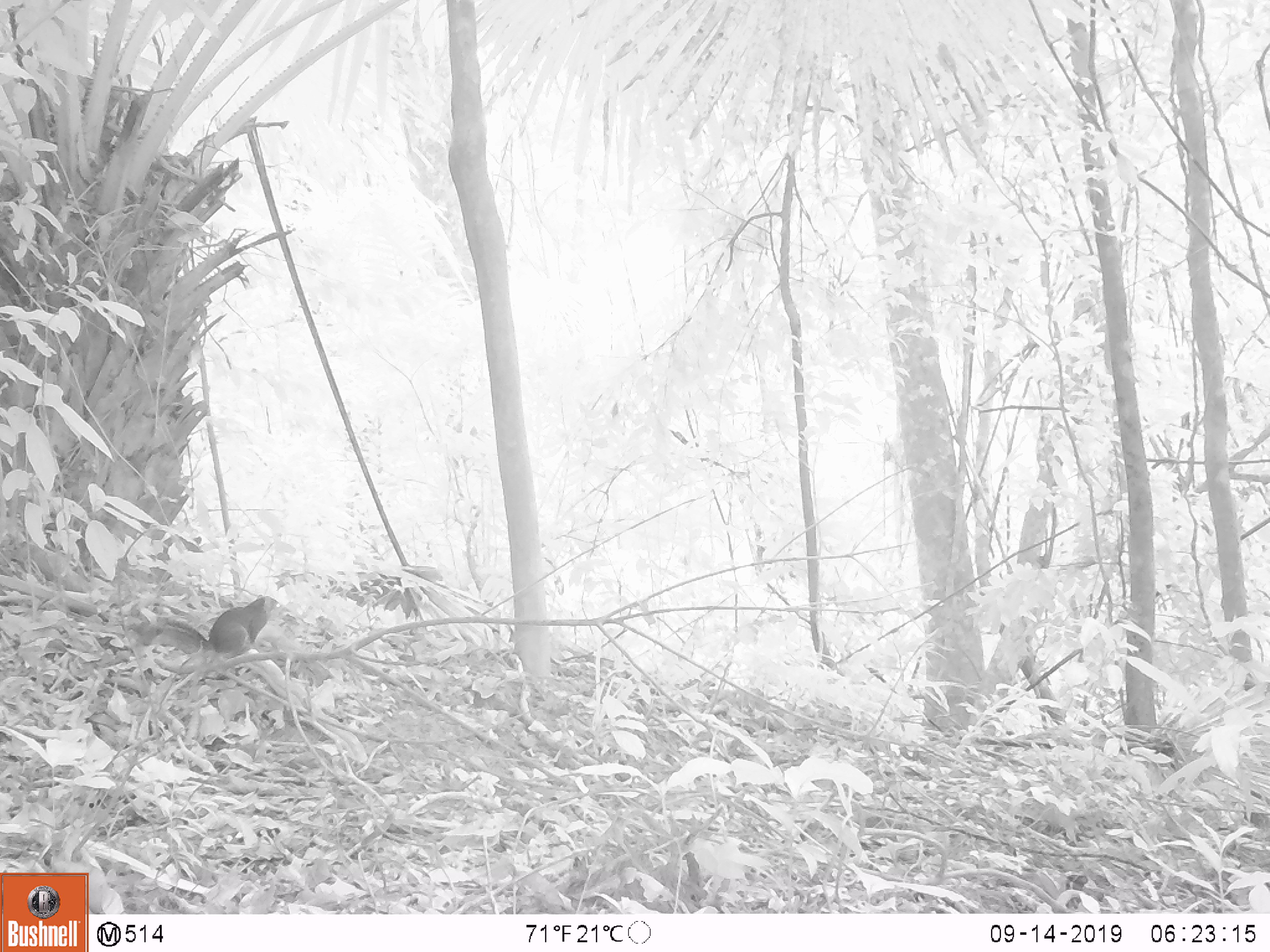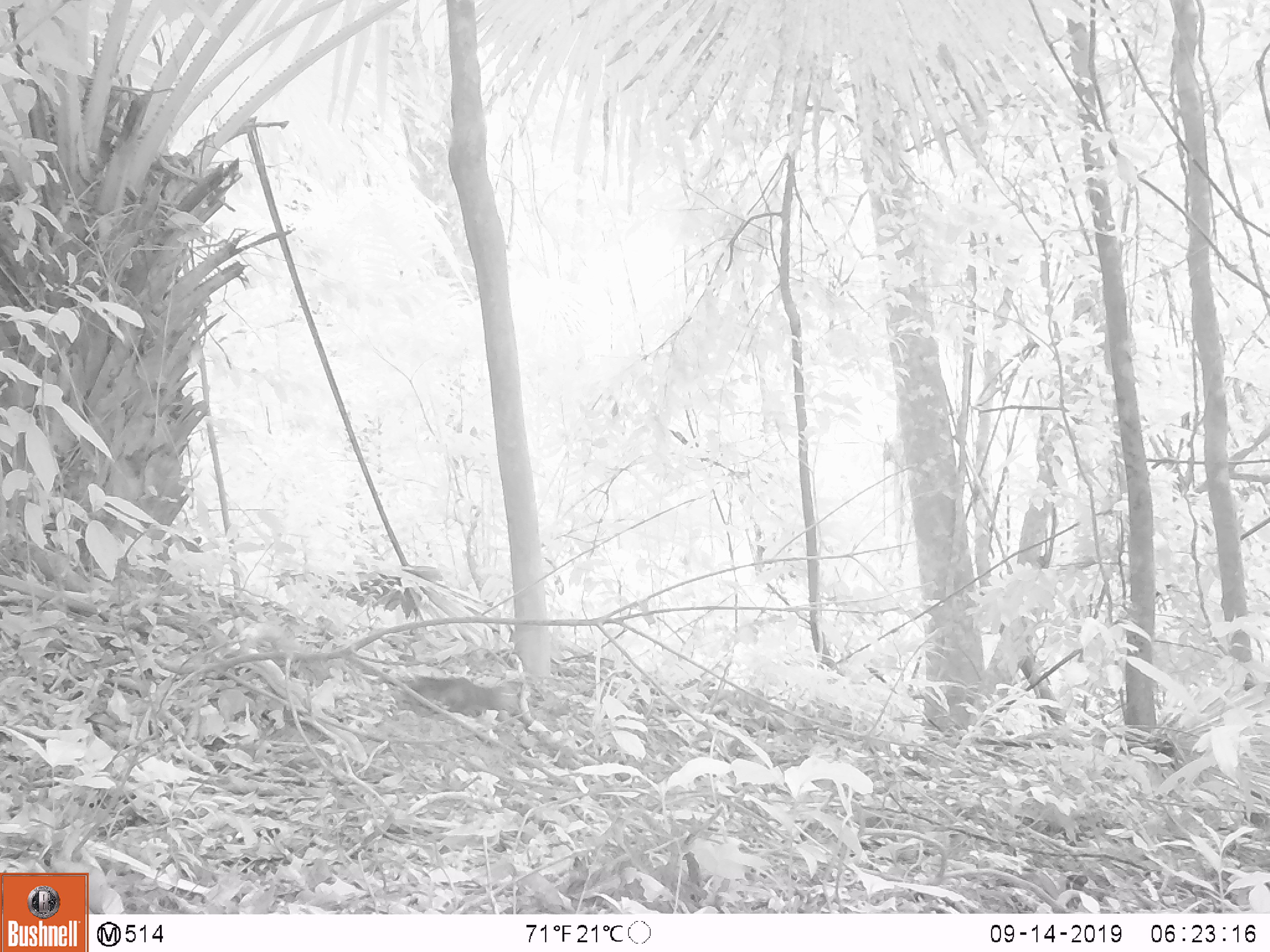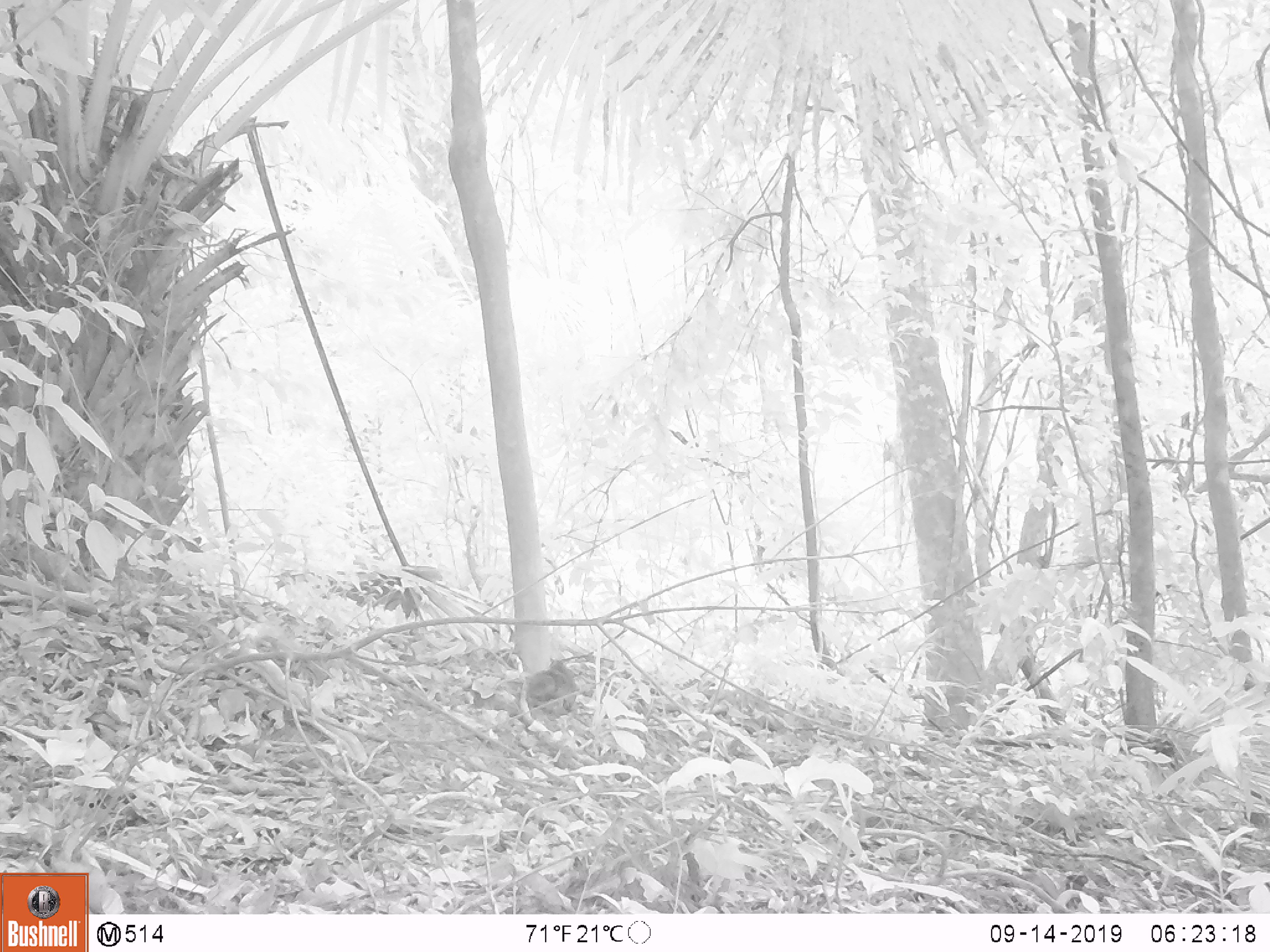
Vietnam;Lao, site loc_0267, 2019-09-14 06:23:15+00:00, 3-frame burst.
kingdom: Animalia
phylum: Chordata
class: Mammalia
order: Rodentia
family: Sciuridae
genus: Sciurus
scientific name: Sciurus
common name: squirrel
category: unidentified squirrel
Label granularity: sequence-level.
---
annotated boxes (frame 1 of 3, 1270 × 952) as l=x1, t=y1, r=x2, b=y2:
unidentified squirrel: l=131, t=594, r=286, b=658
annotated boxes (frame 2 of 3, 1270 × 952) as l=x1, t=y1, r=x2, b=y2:
unidentified squirrel: l=402, t=675, r=522, b=718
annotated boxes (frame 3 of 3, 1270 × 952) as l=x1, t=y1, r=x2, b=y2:
unidentified squirrel: l=505, t=657, r=578, b=720